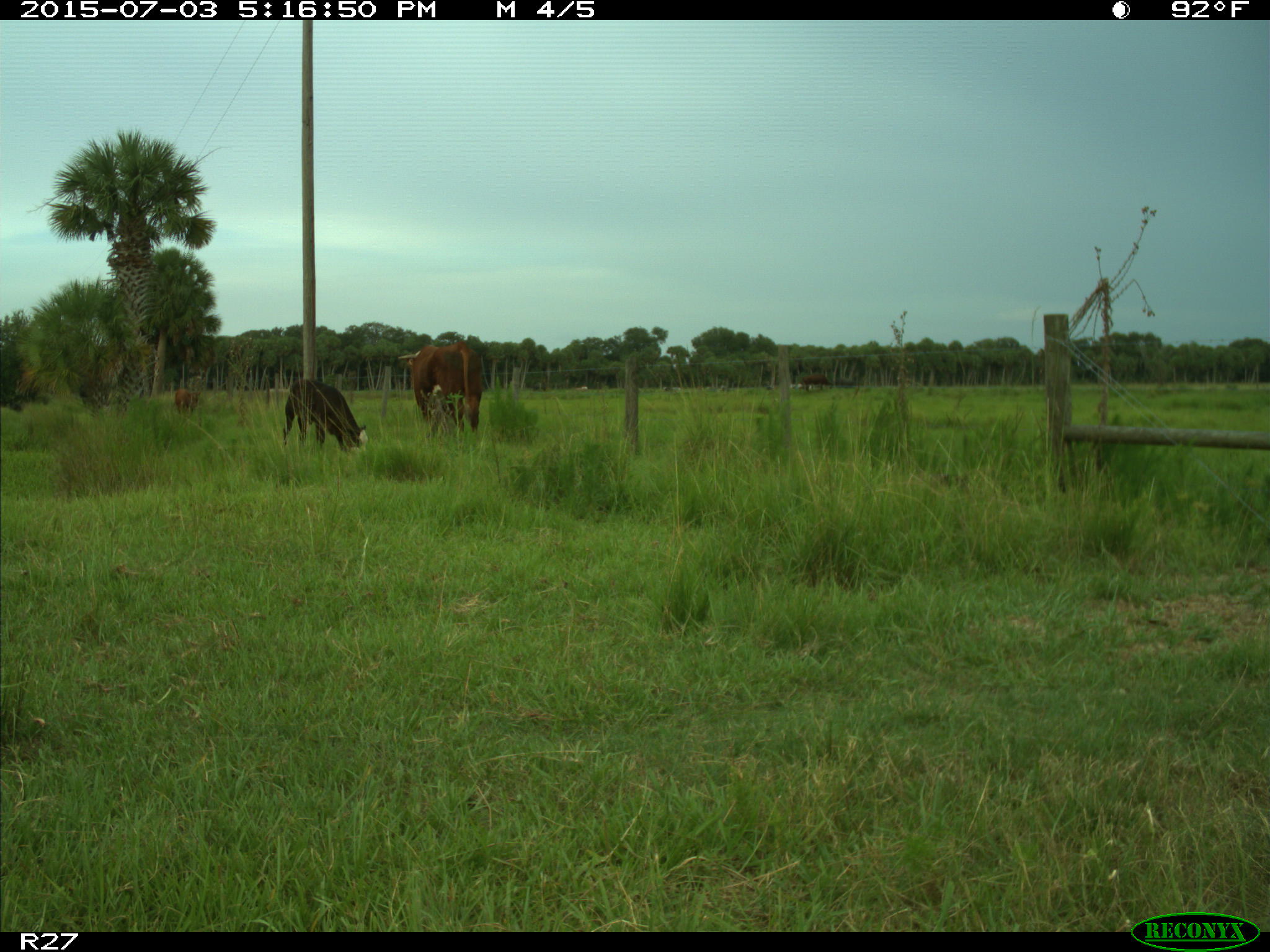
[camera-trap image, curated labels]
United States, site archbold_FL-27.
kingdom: Animalia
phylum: Chordata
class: Mammalia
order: Artiodactyla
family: Bovidae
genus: Bos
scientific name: Bos taurus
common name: domestic cow